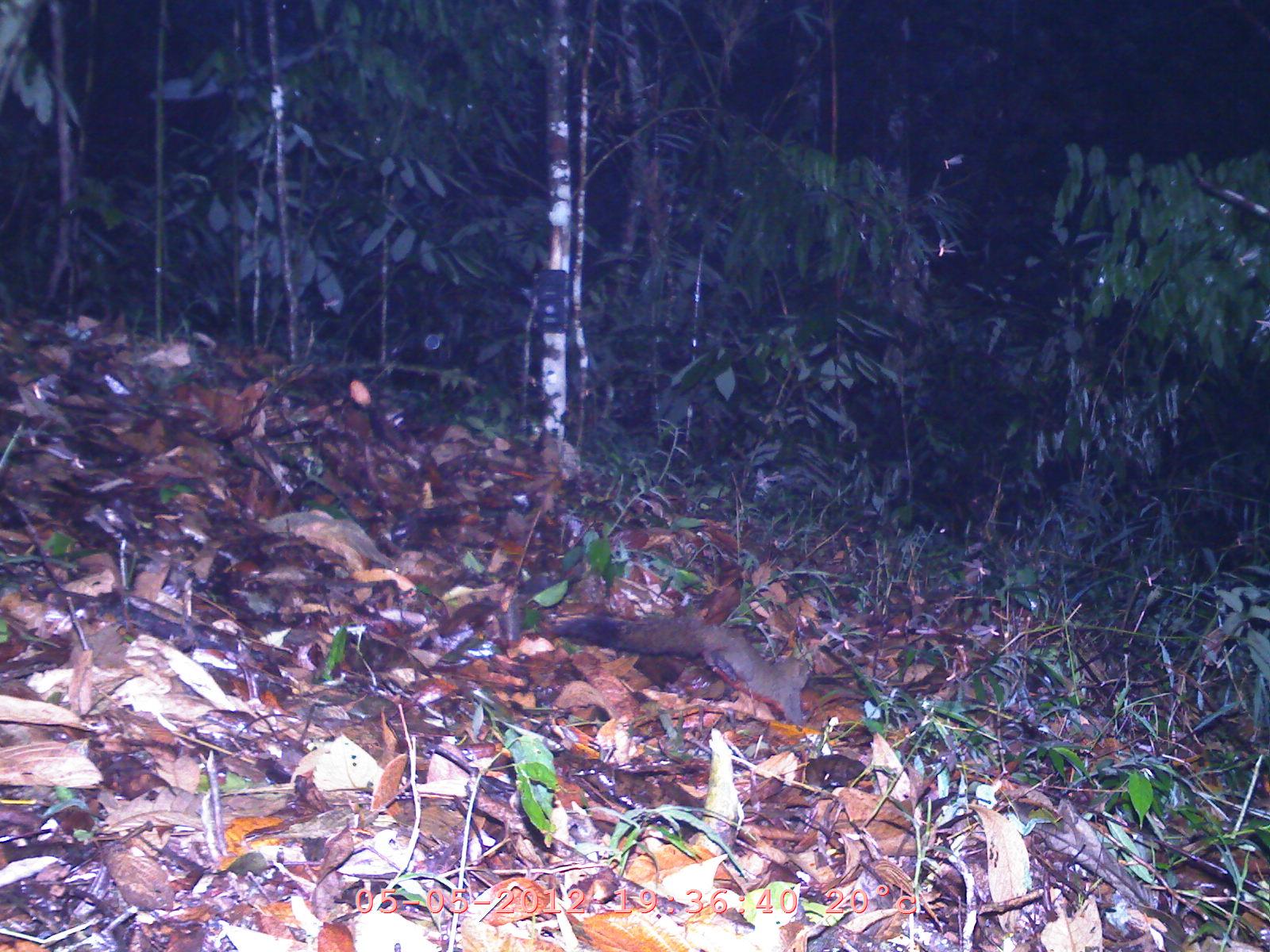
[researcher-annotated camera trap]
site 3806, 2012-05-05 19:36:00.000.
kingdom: Animalia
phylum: Chordata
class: Mammalia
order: Rodentia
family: Sciuridae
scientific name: Sciuridae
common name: squirrels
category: unknown squirrel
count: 1